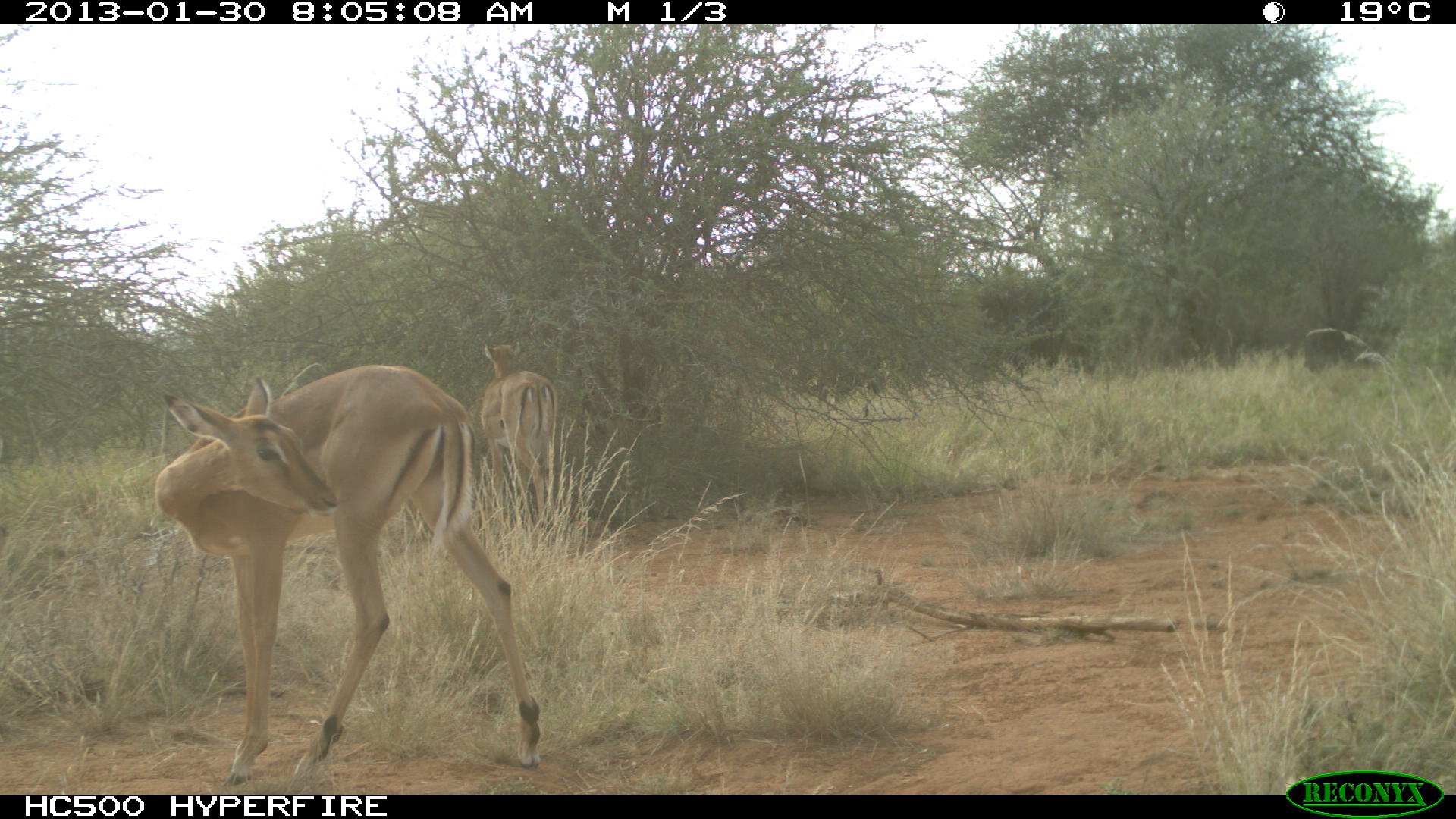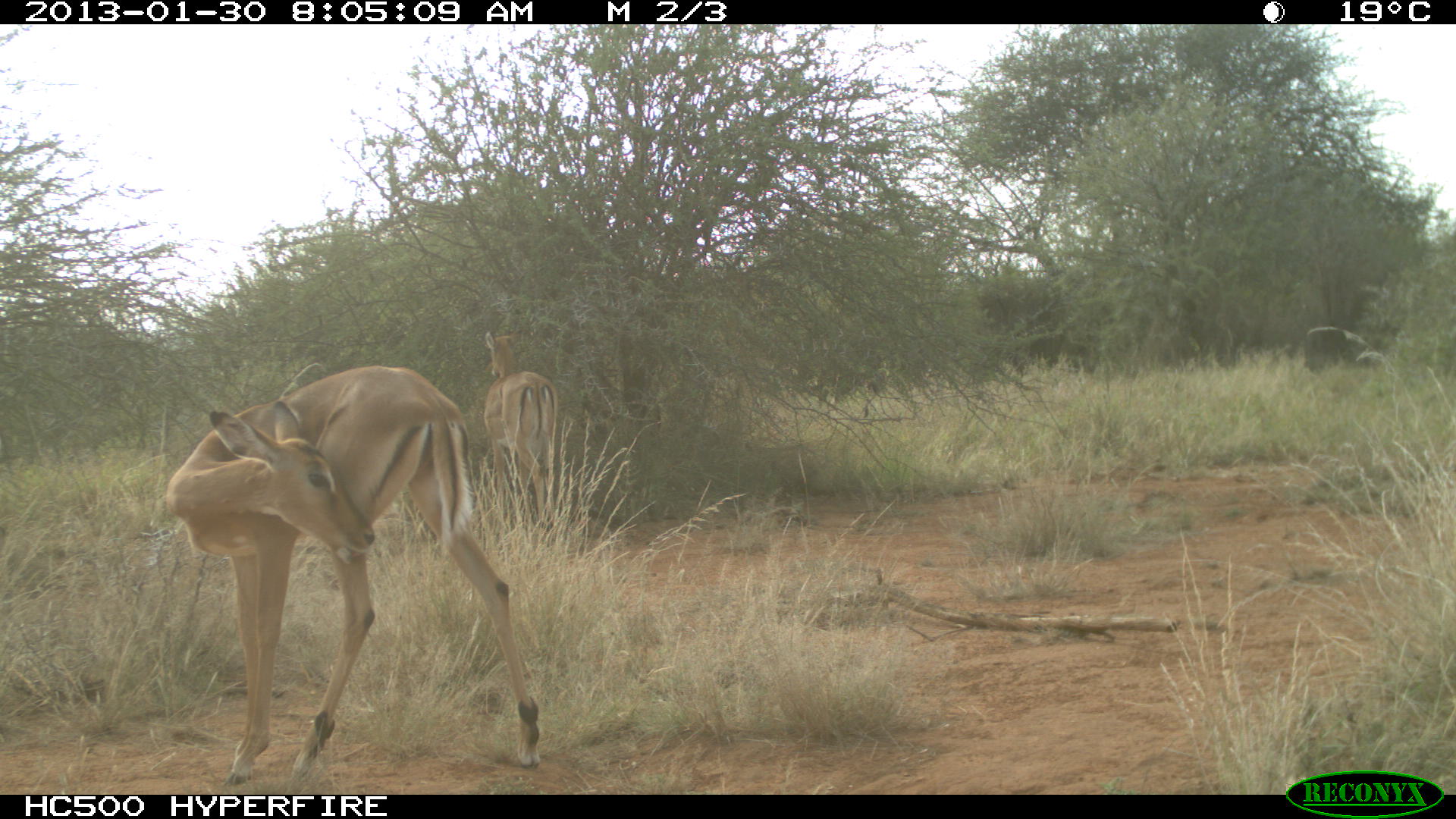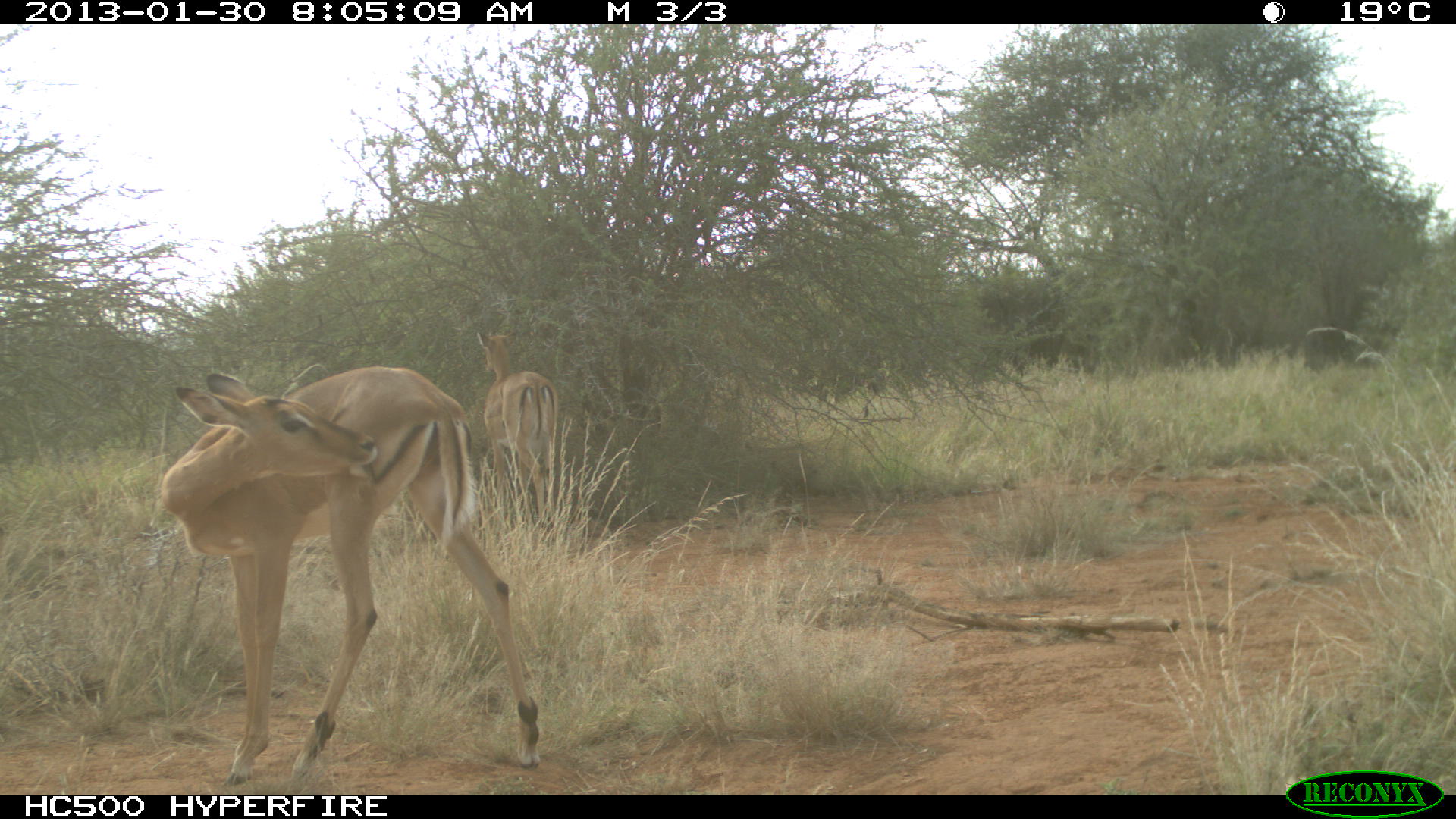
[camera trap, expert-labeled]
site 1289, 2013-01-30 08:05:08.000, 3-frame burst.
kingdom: Animalia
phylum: Chordata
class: Mammalia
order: Artiodactyla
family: Bovidae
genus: Aepyceros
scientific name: Aepyceros melampus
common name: impala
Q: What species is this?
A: Aepyceros melampus (impala).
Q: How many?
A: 2.